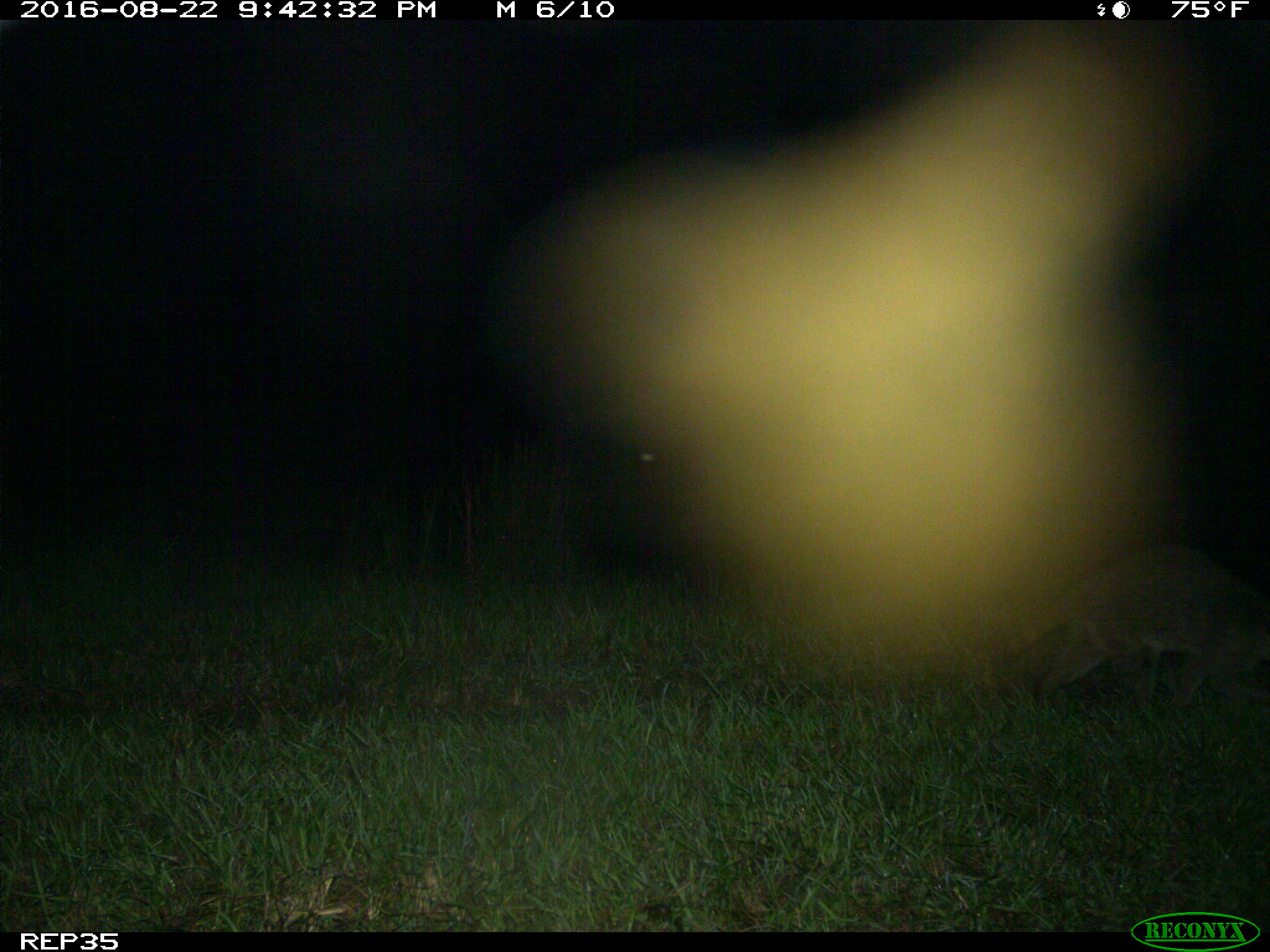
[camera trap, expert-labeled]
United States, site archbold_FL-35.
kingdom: Animalia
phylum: Chordata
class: Mammalia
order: Carnivora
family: Procyonidae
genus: Procyon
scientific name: Procyon lotor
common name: common raccoon